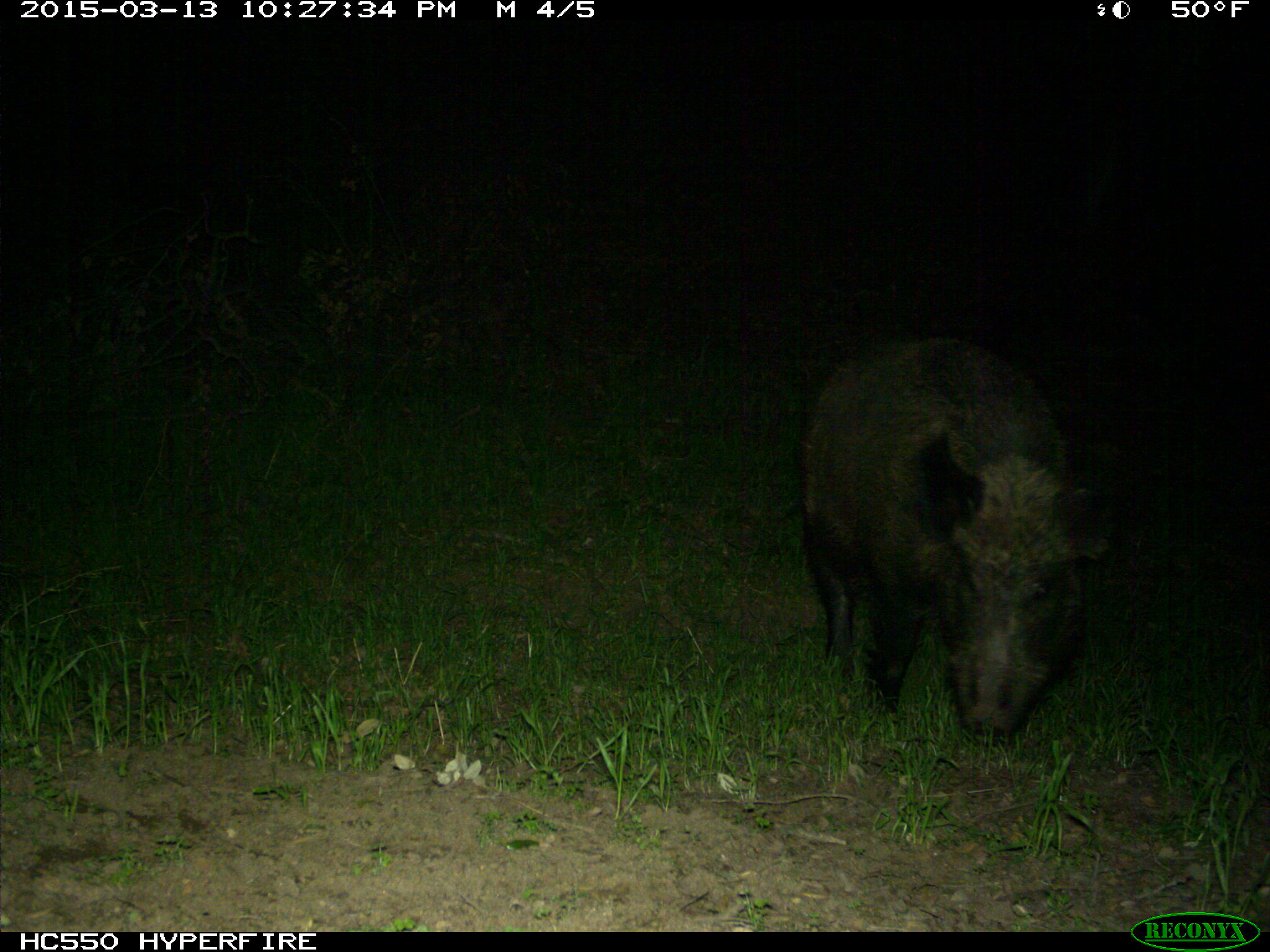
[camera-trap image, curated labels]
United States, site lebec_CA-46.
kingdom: Animalia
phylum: Chordata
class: Mammalia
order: Artiodactyla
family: Suidae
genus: Sus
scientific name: Sus scrofa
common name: wild boar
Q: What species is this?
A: Sus scrofa (wild boar).